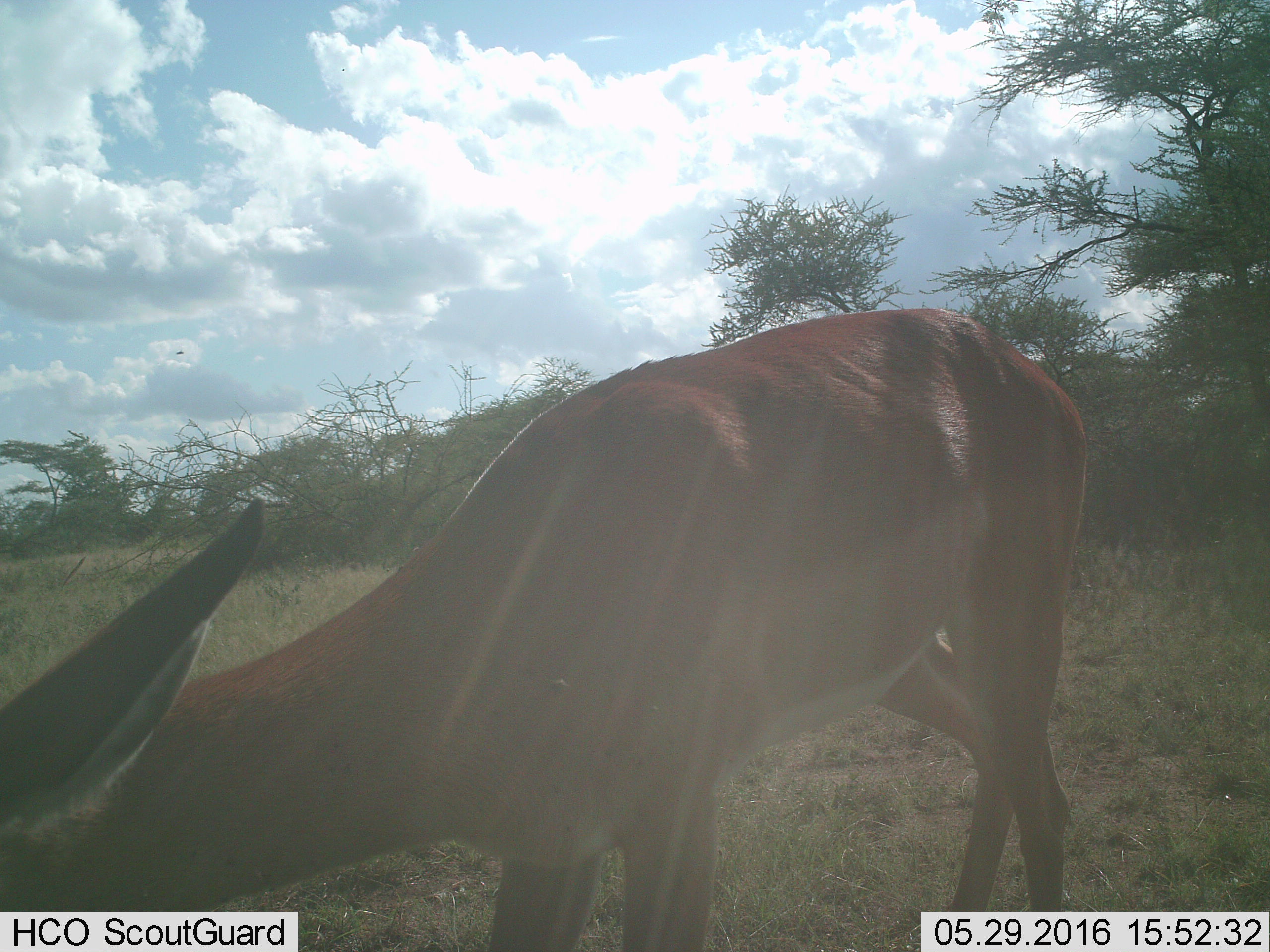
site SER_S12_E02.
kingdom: Animalia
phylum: Chordata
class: Mammalia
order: Artiodactyla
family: Bovidae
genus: Aepyceros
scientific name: Aepyceros melampus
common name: impala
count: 1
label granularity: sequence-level